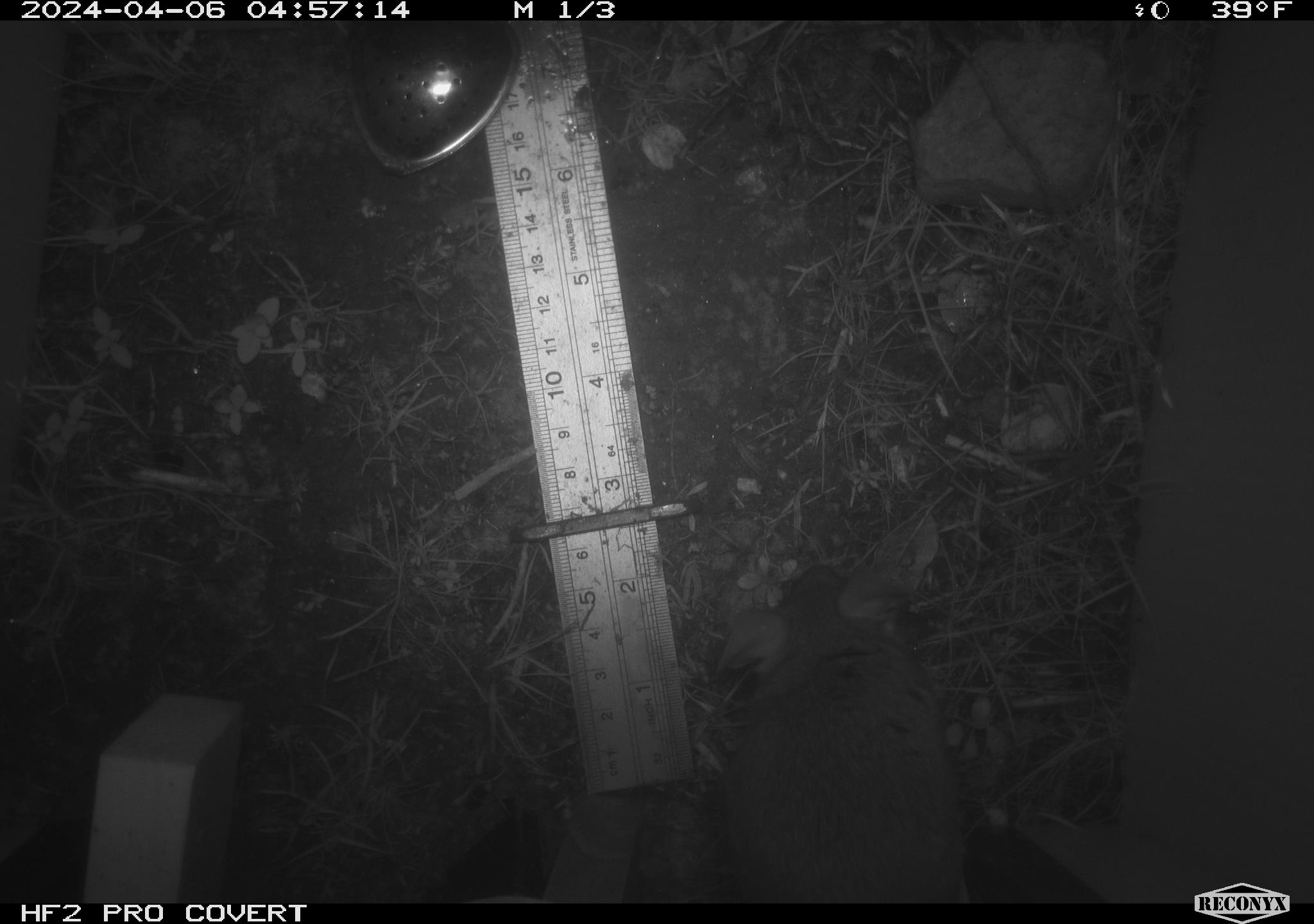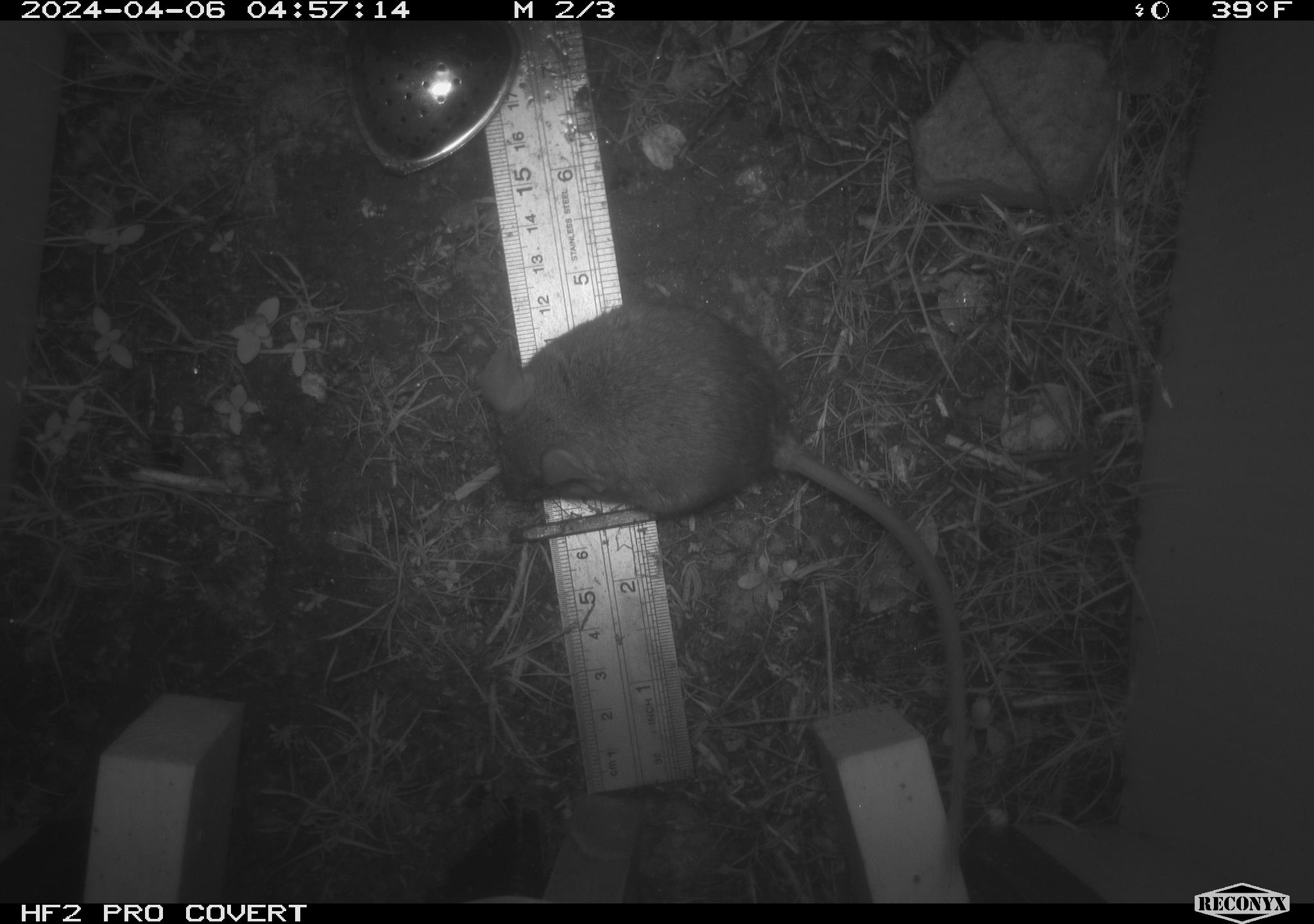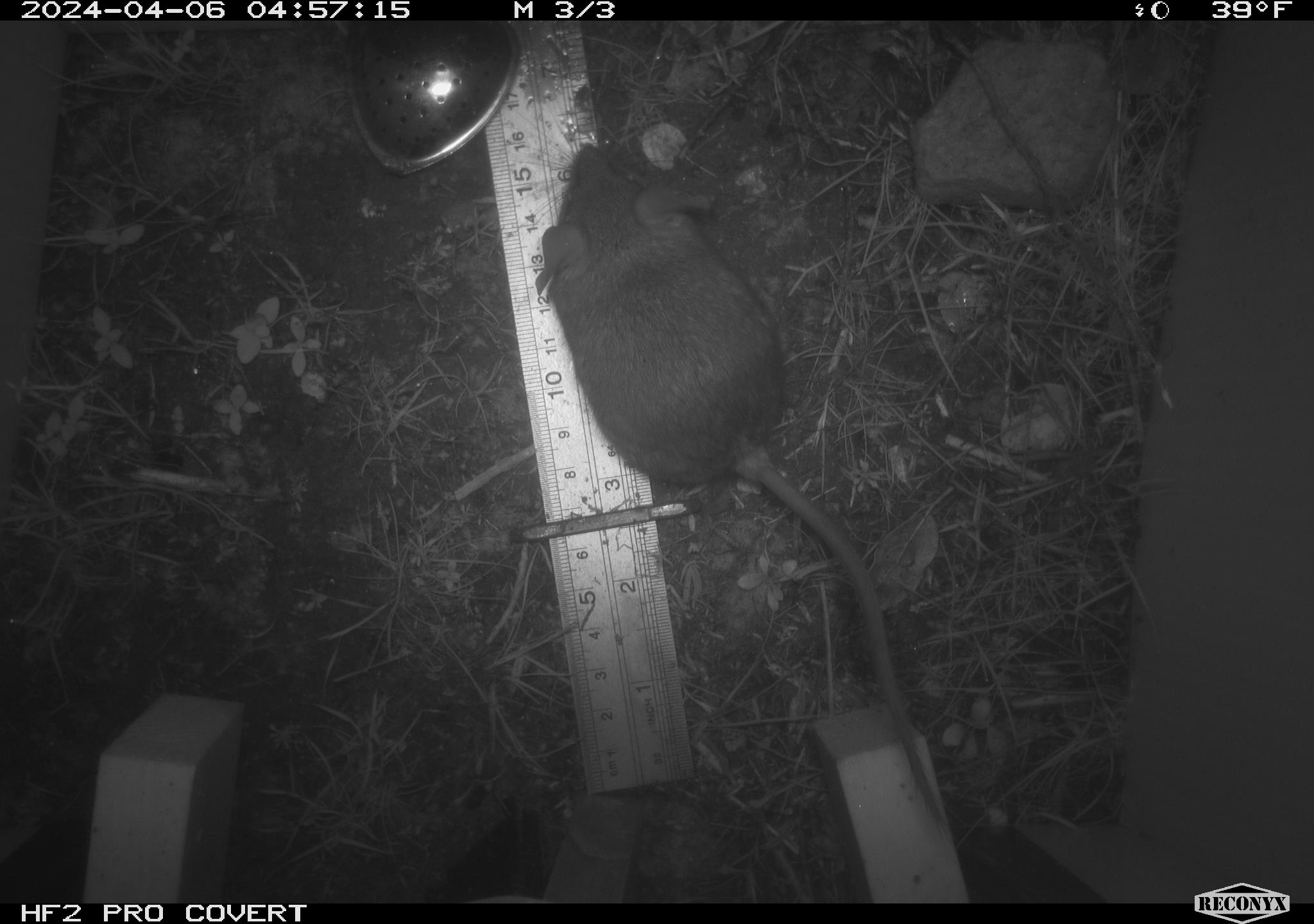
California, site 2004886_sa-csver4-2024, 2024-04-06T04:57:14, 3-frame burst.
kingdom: Animalia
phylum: Chordata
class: Mammalia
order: Rodentia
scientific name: Rodentia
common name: mouse species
Mouse species (Rodentia).